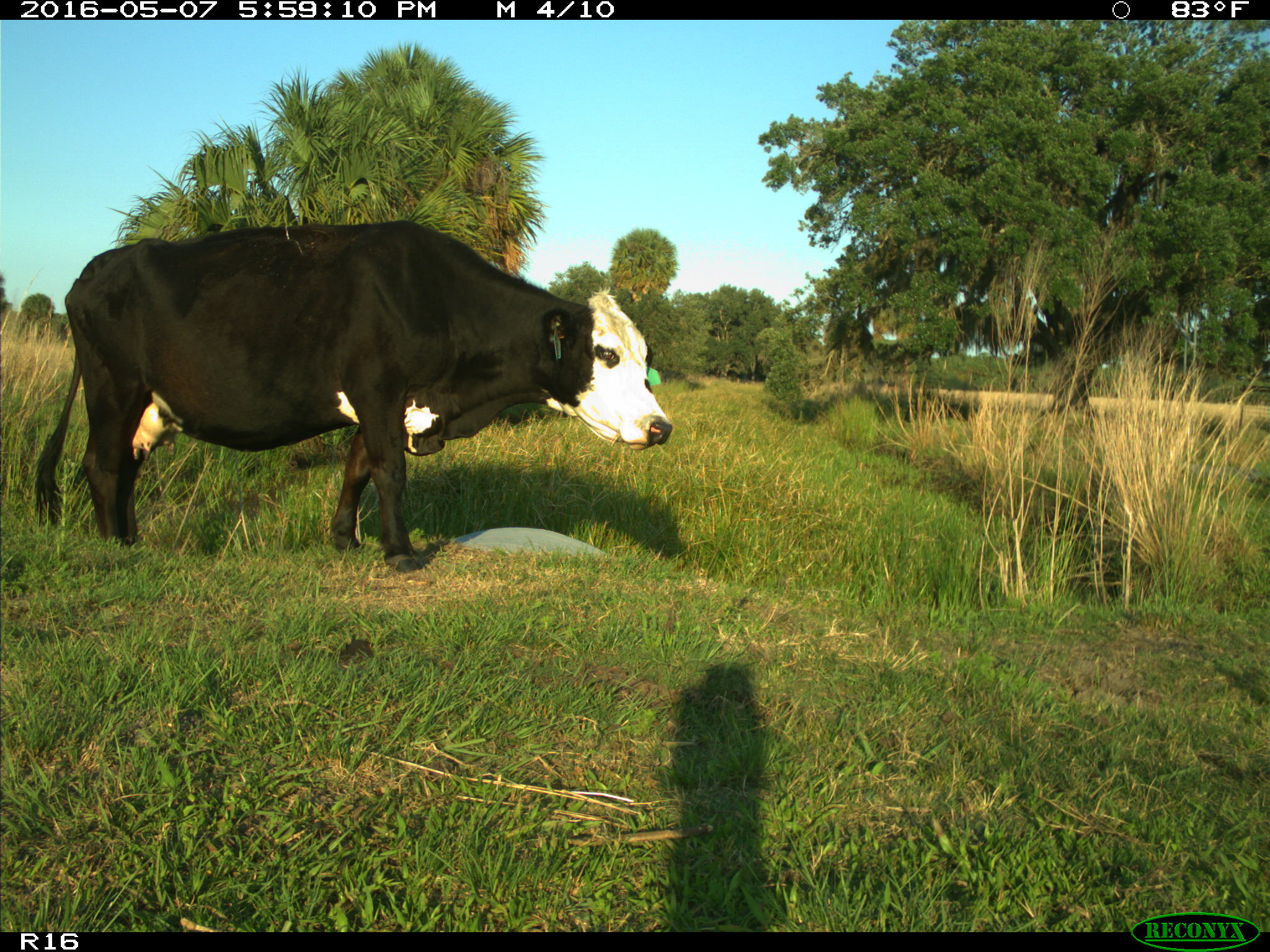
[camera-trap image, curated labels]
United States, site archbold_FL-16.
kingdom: Animalia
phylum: Chordata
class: Mammalia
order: Artiodactyla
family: Bovidae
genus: Bos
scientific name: Bos taurus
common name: domestic cow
Bos taurus (domestic cow).